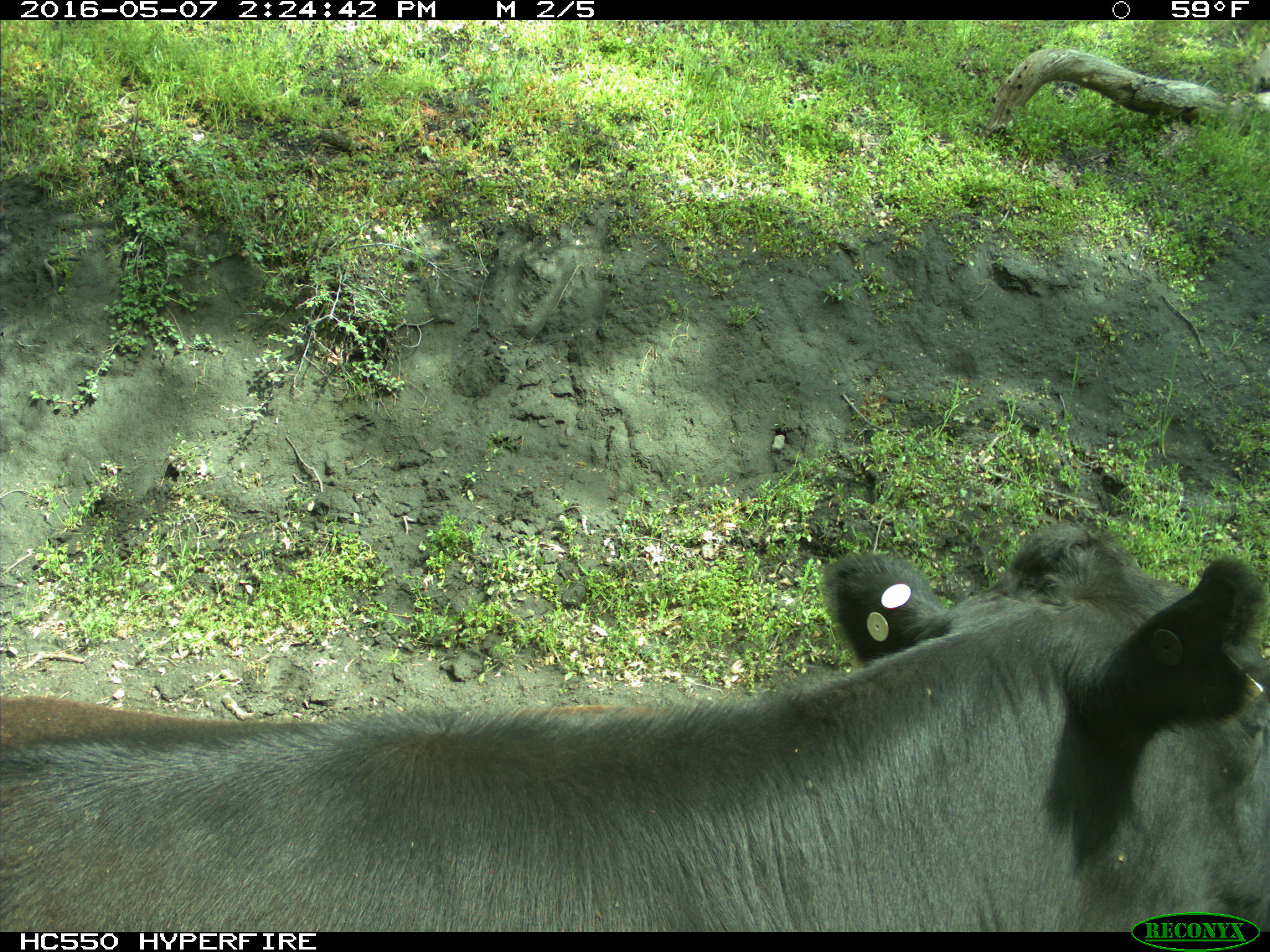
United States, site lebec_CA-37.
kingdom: Animalia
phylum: Chordata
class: Mammalia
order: Artiodactyla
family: Bovidae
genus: Bos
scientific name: Bos taurus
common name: domestic cow